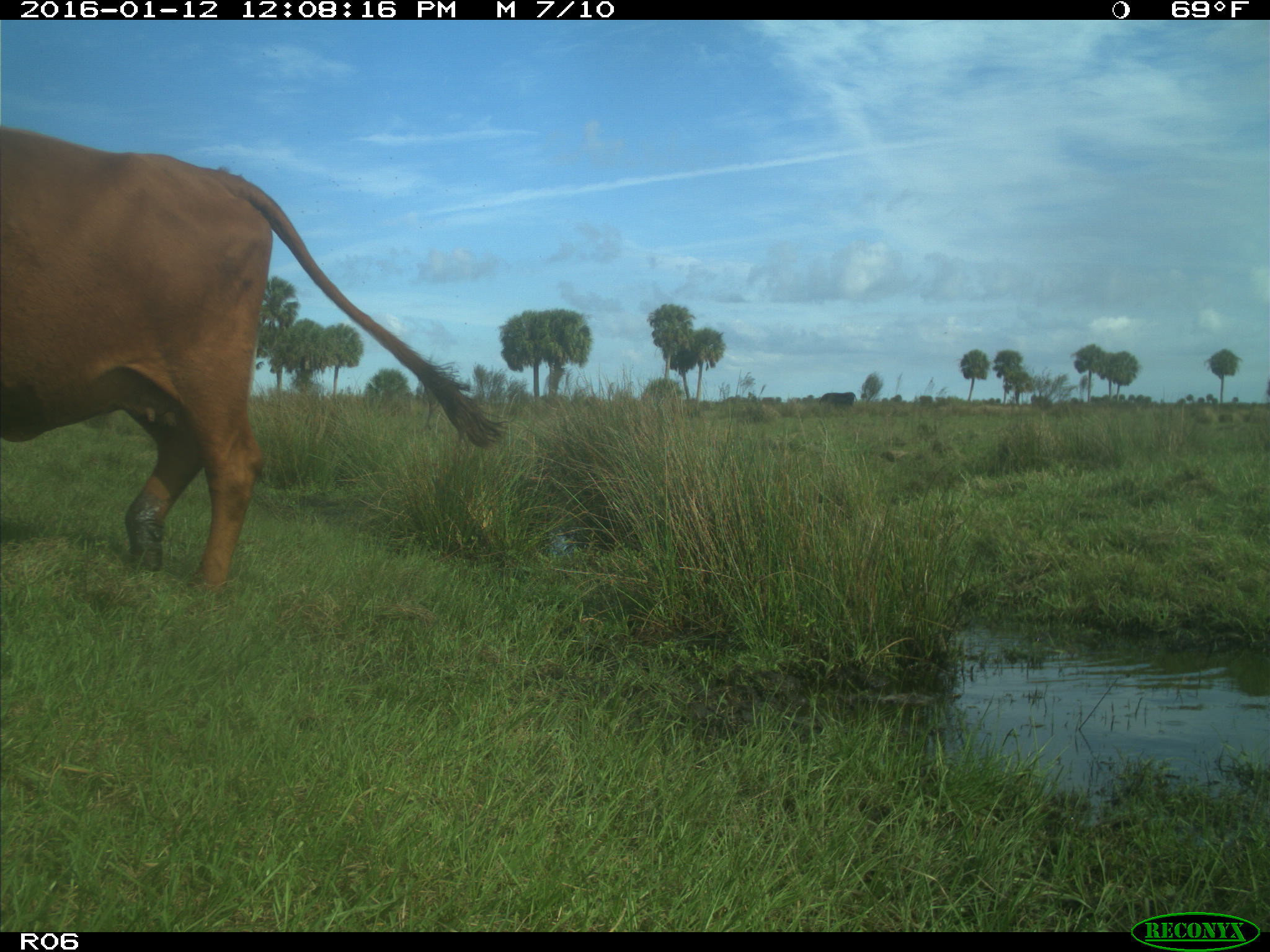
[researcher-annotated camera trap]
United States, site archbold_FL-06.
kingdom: Animalia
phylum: Chordata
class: Mammalia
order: Artiodactyla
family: Bovidae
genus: Bos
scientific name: Bos taurus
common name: domestic cow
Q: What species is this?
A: Bos taurus (domestic cow).